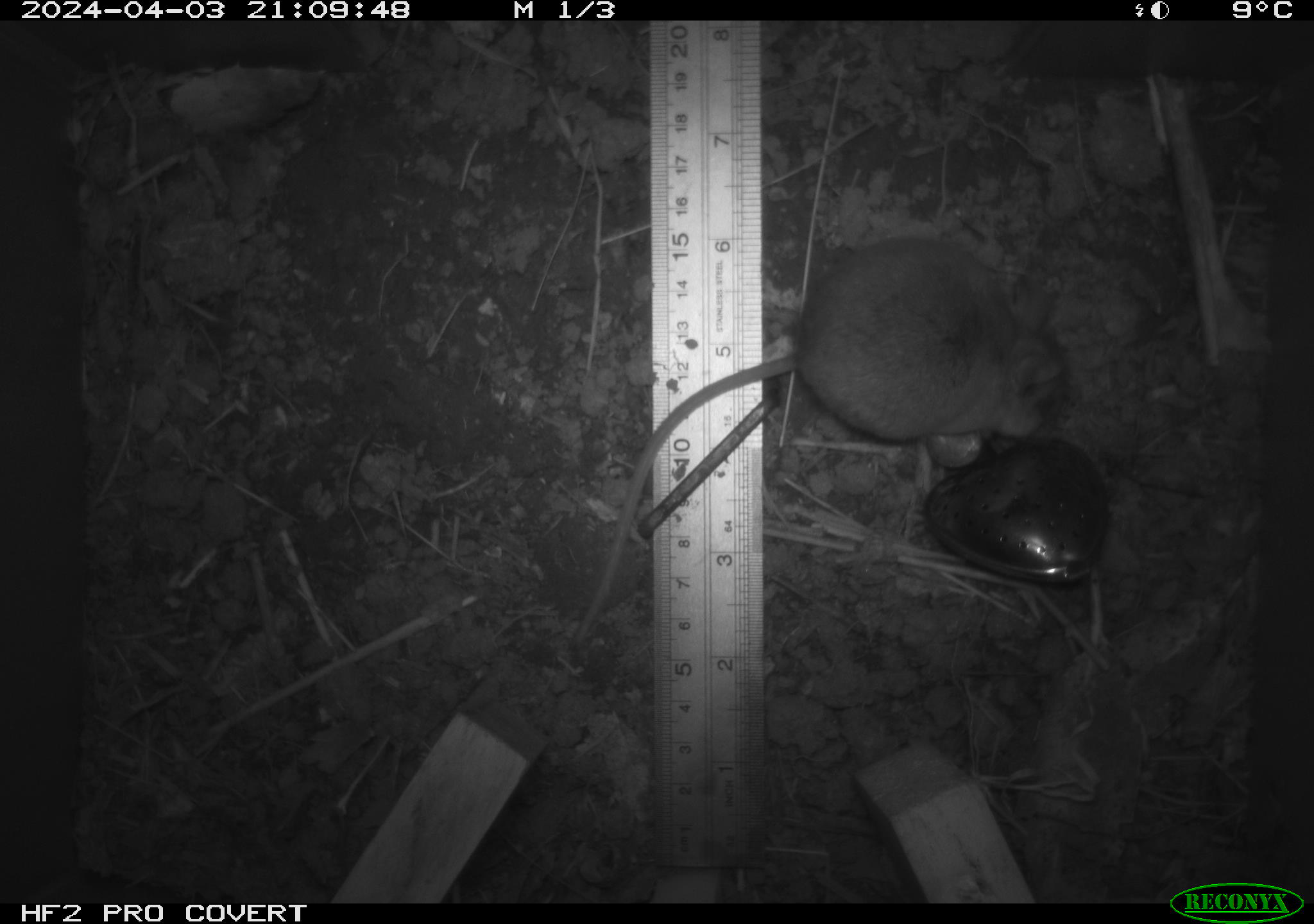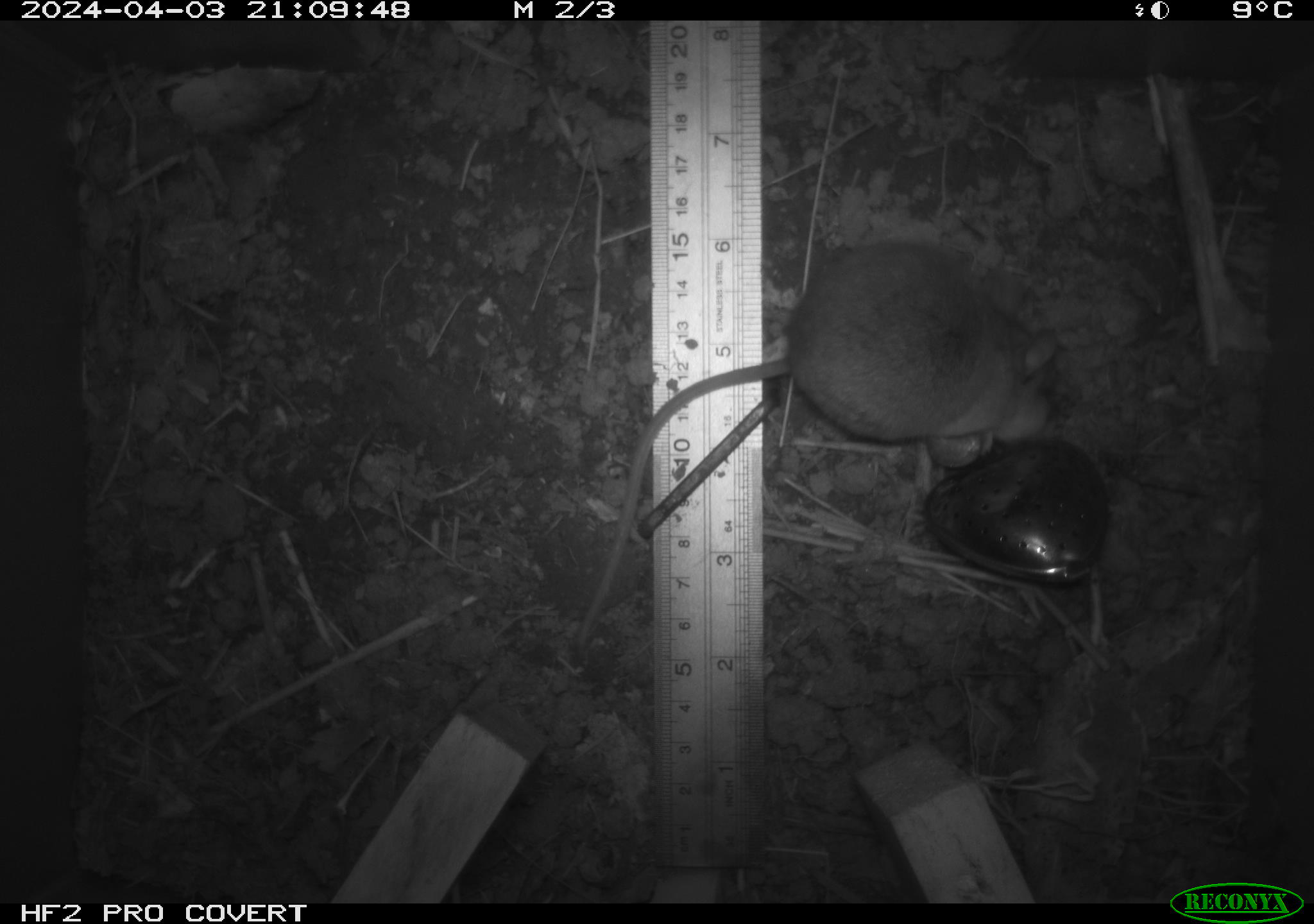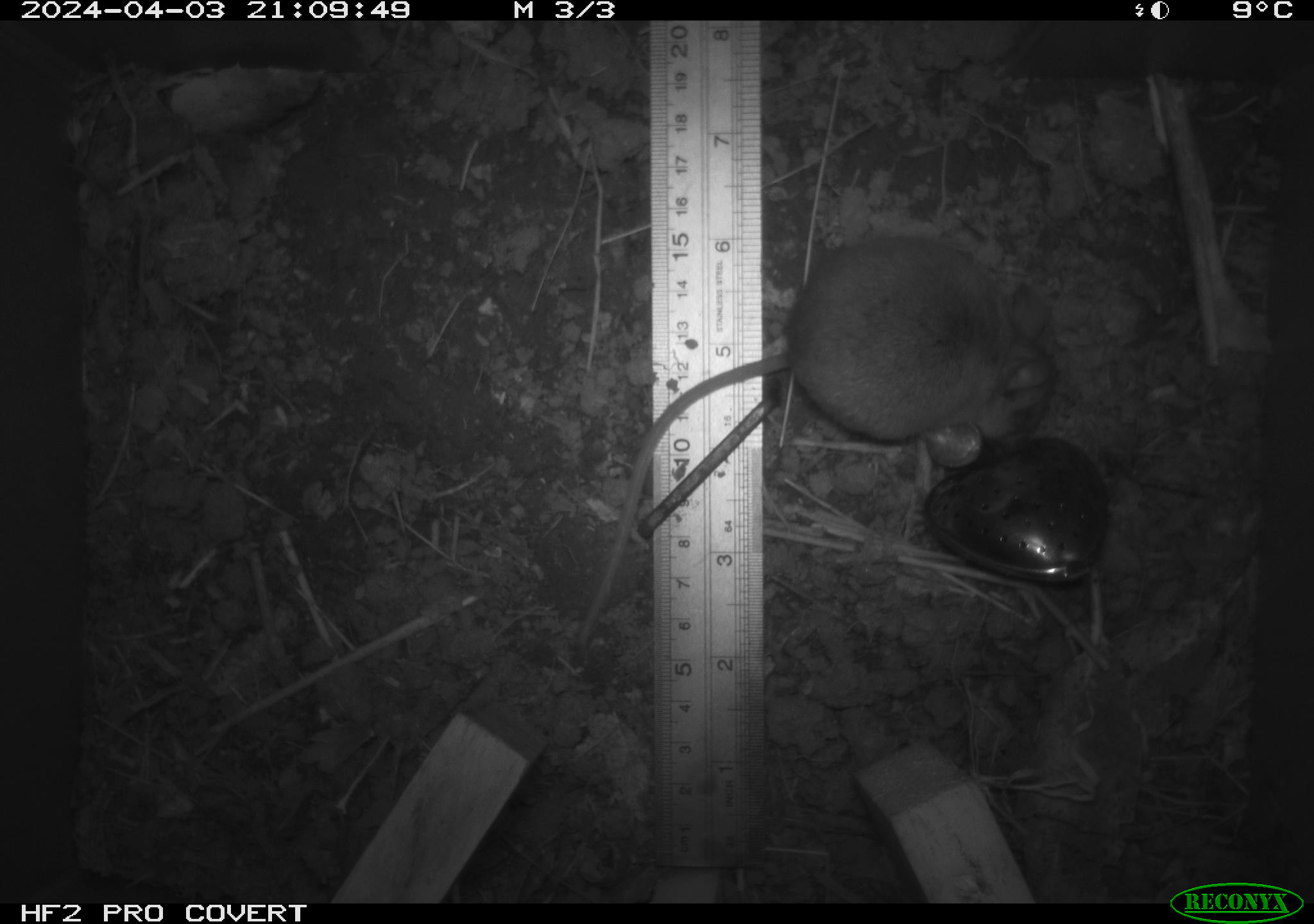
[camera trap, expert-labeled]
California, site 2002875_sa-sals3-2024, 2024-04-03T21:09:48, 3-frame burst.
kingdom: Animalia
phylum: Chordata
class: Mammalia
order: Rodentia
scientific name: Rodentia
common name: mouse species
Mouse species (Rodentia).